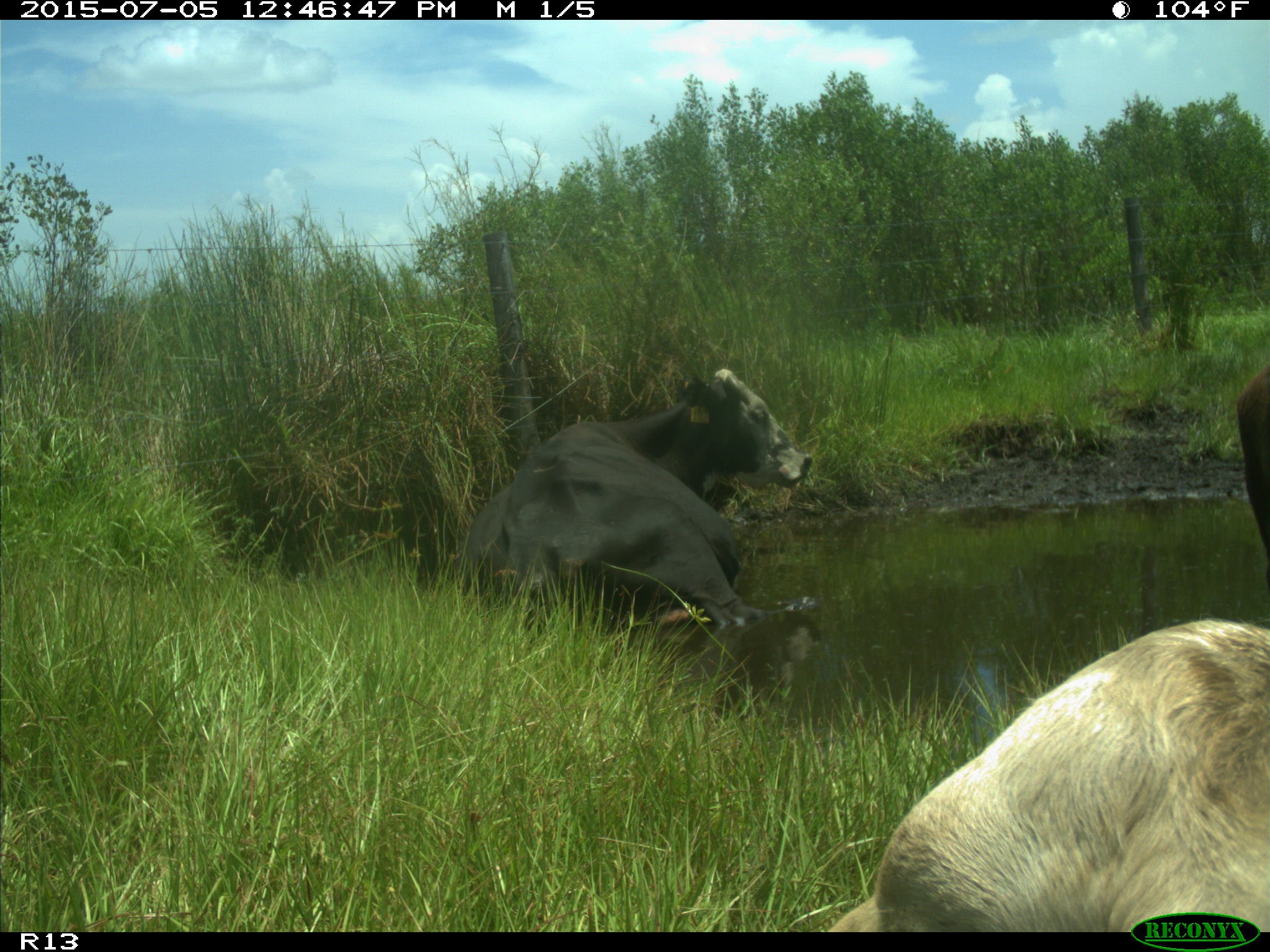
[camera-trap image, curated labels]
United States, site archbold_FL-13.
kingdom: Animalia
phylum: Chordata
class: Mammalia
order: Artiodactyla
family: Bovidae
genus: Bos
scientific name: Bos taurus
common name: domestic cow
Bos taurus (domestic cow).